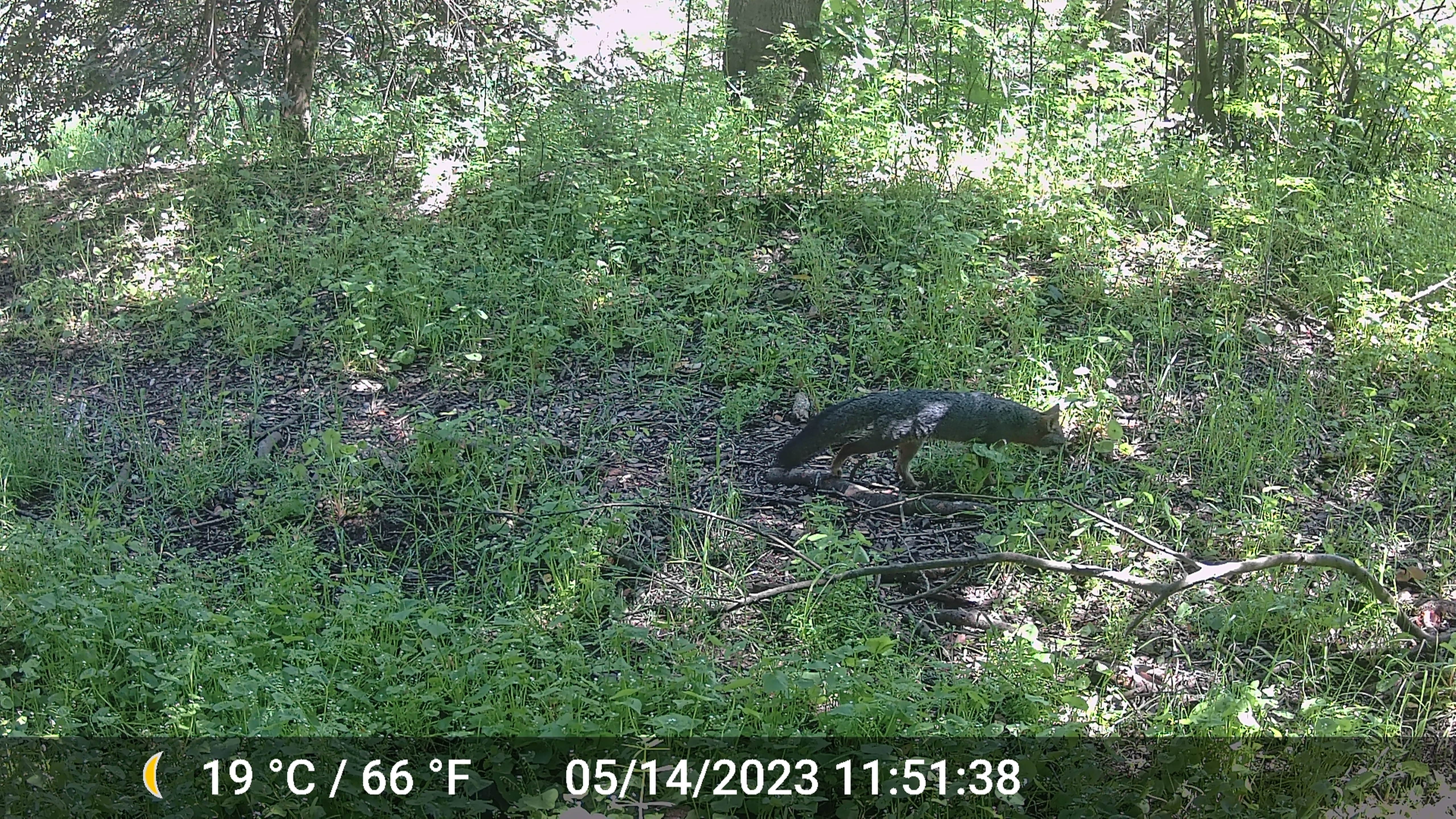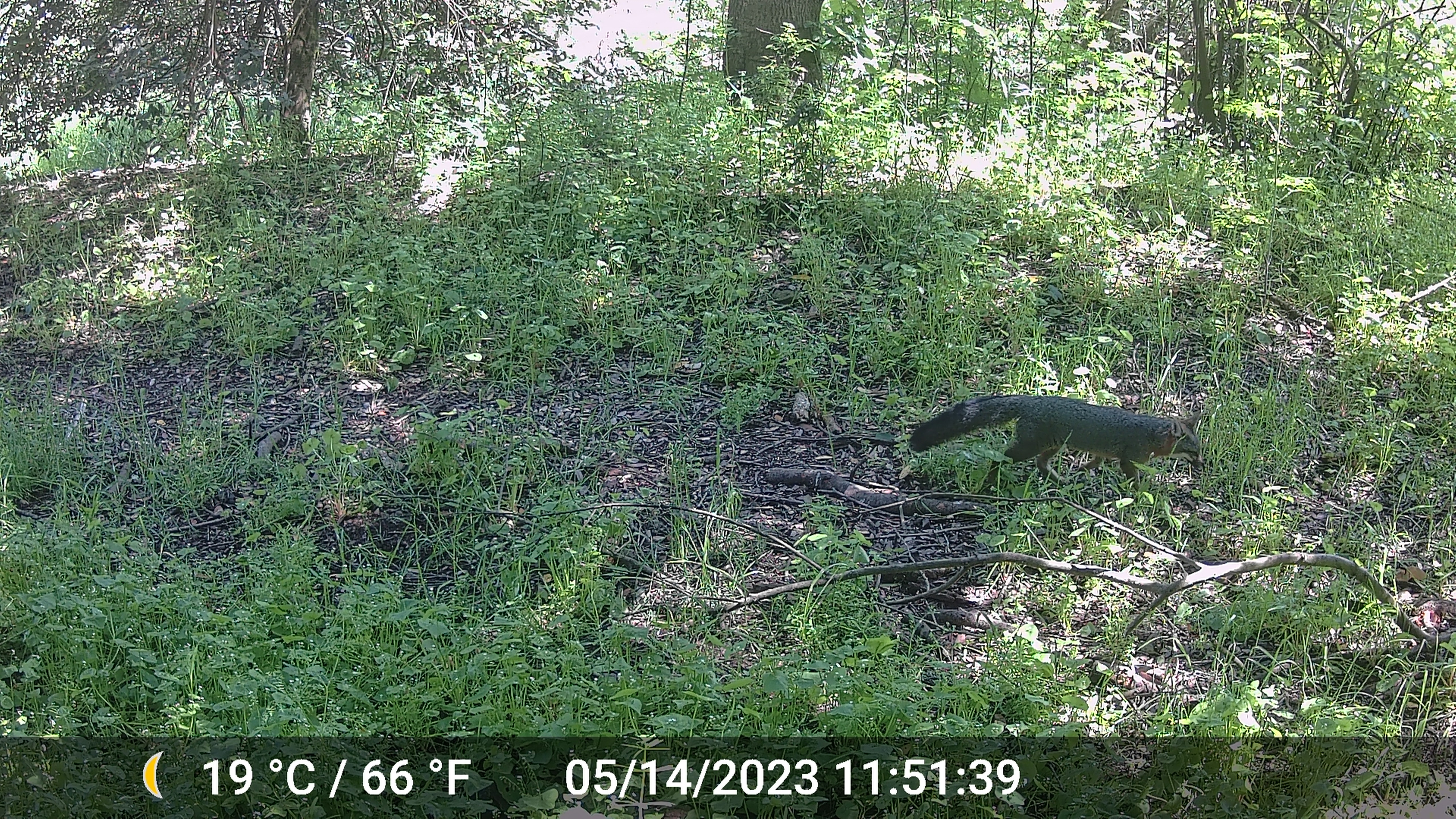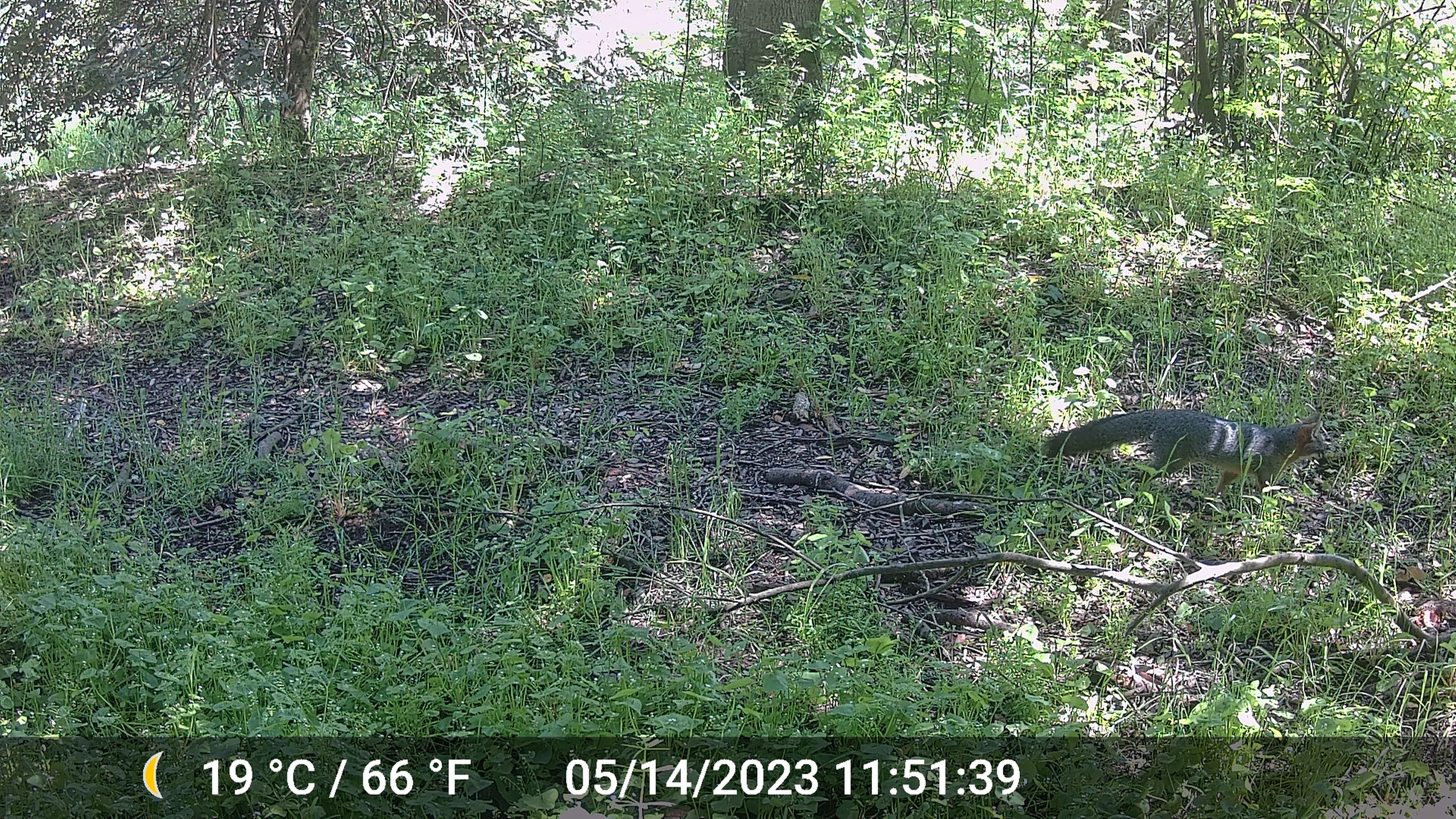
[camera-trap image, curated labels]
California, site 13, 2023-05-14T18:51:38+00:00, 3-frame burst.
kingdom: Animalia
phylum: Chordata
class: Mammalia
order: Carnivora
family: Canidae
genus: Urocyon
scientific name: Urocyon cinereoargenteus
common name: gray fox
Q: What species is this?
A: Gray fox (Urocyon cinereoargenteus).